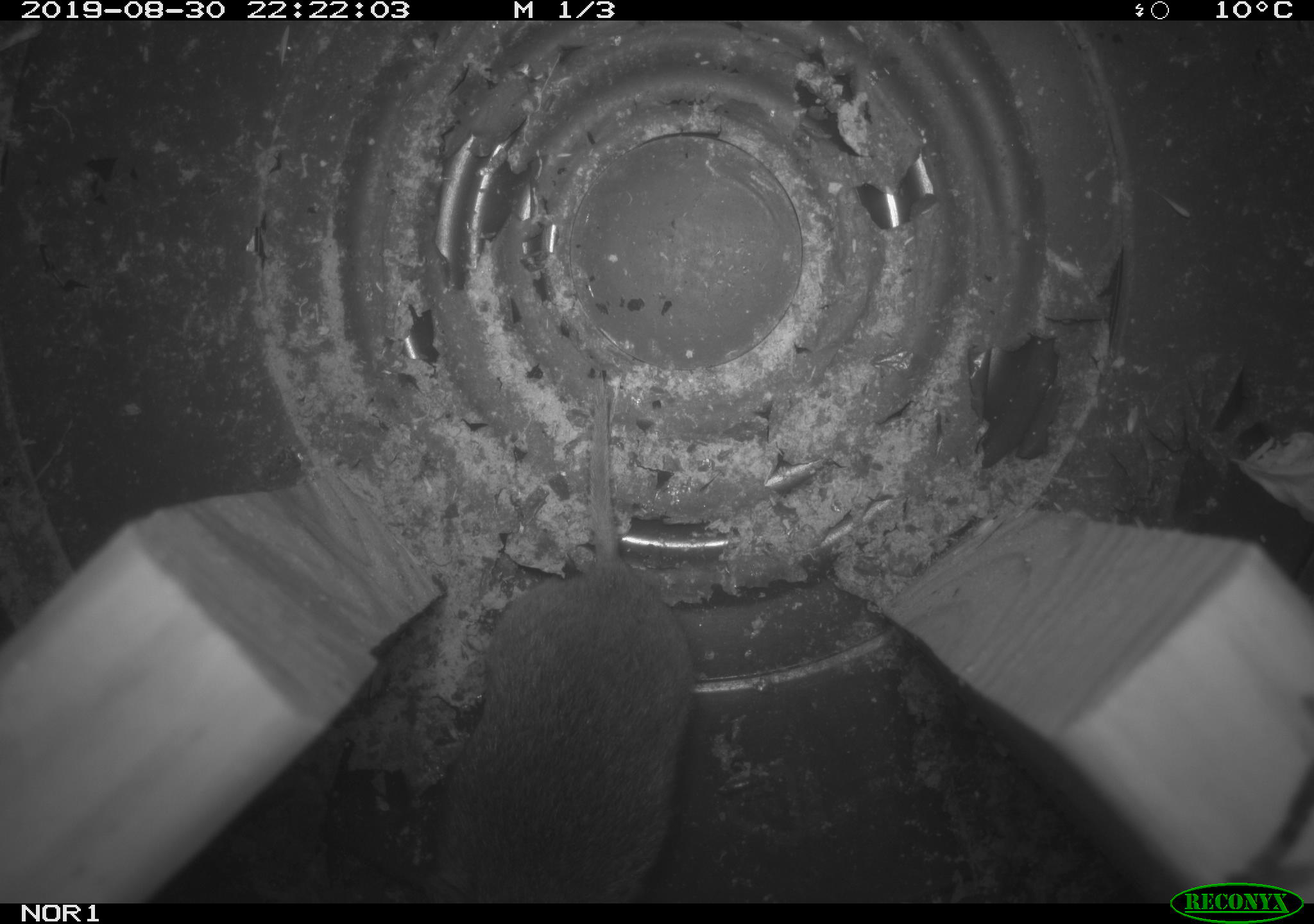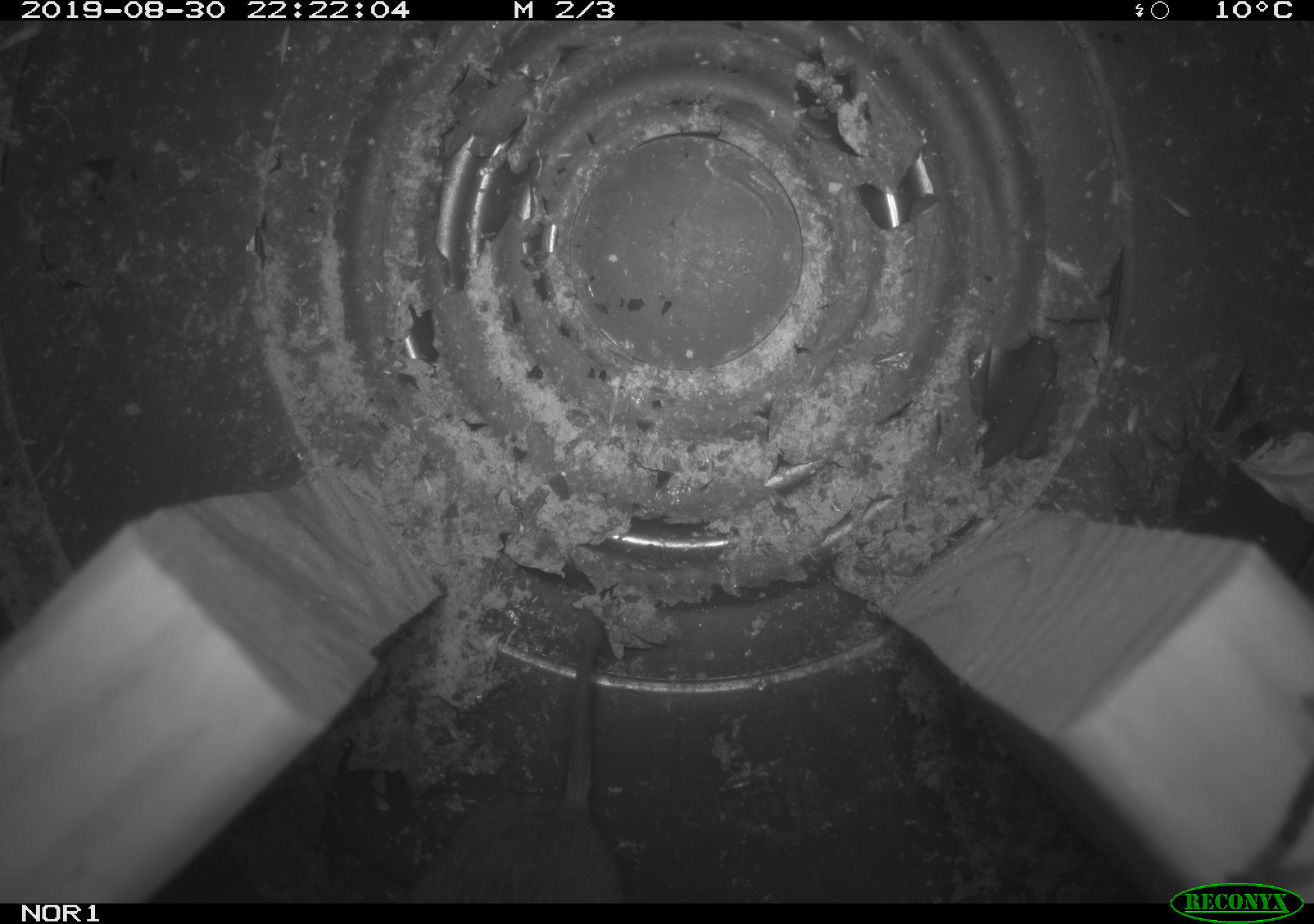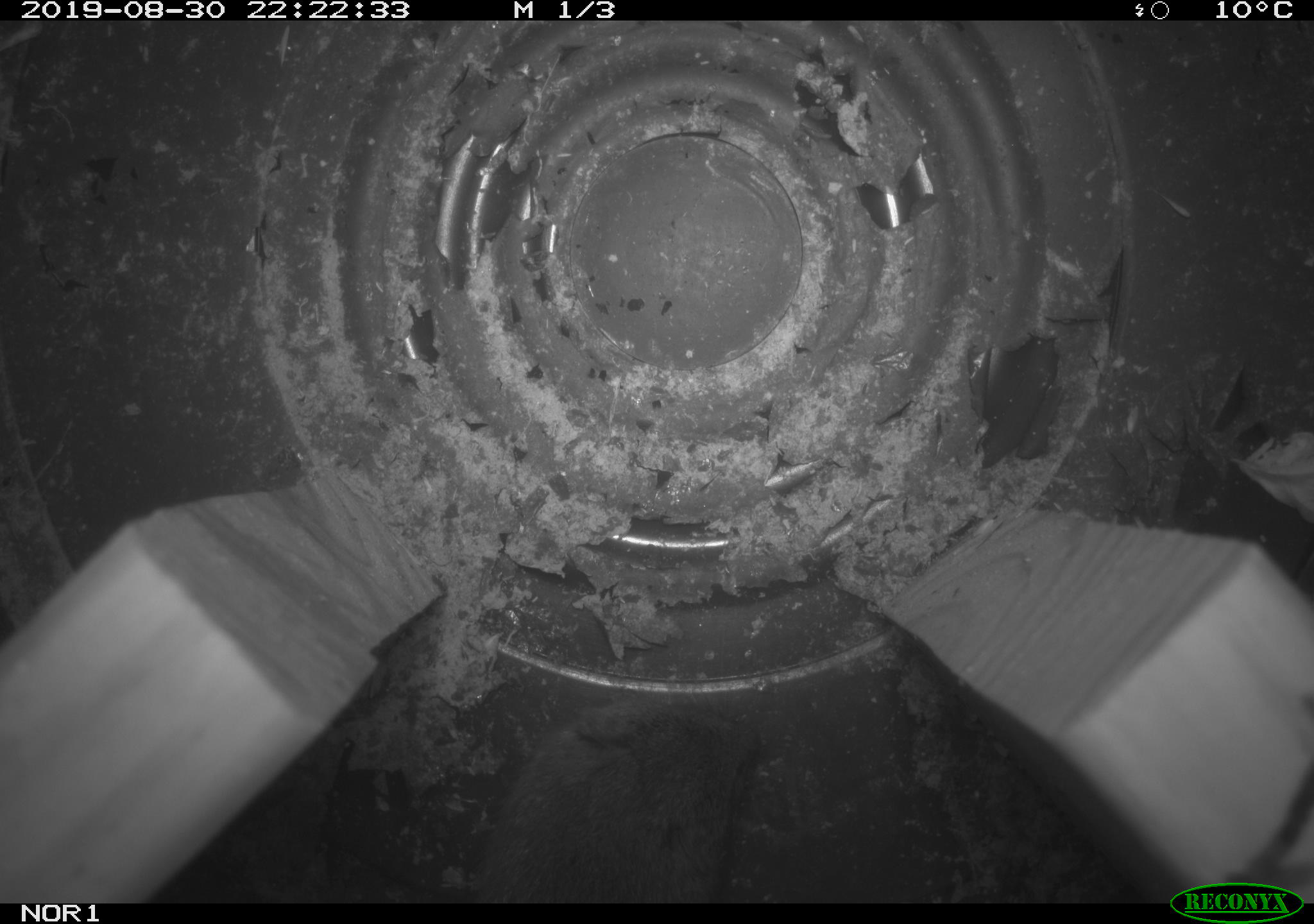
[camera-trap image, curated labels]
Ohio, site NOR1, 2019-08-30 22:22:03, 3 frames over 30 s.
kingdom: Animalia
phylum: Chordata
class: Mammalia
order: Rodentia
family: Cricetidae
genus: Microtus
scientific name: Microtus pennsylvanicus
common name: meadow vole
Meadow vole (Microtus pennsylvanicus).